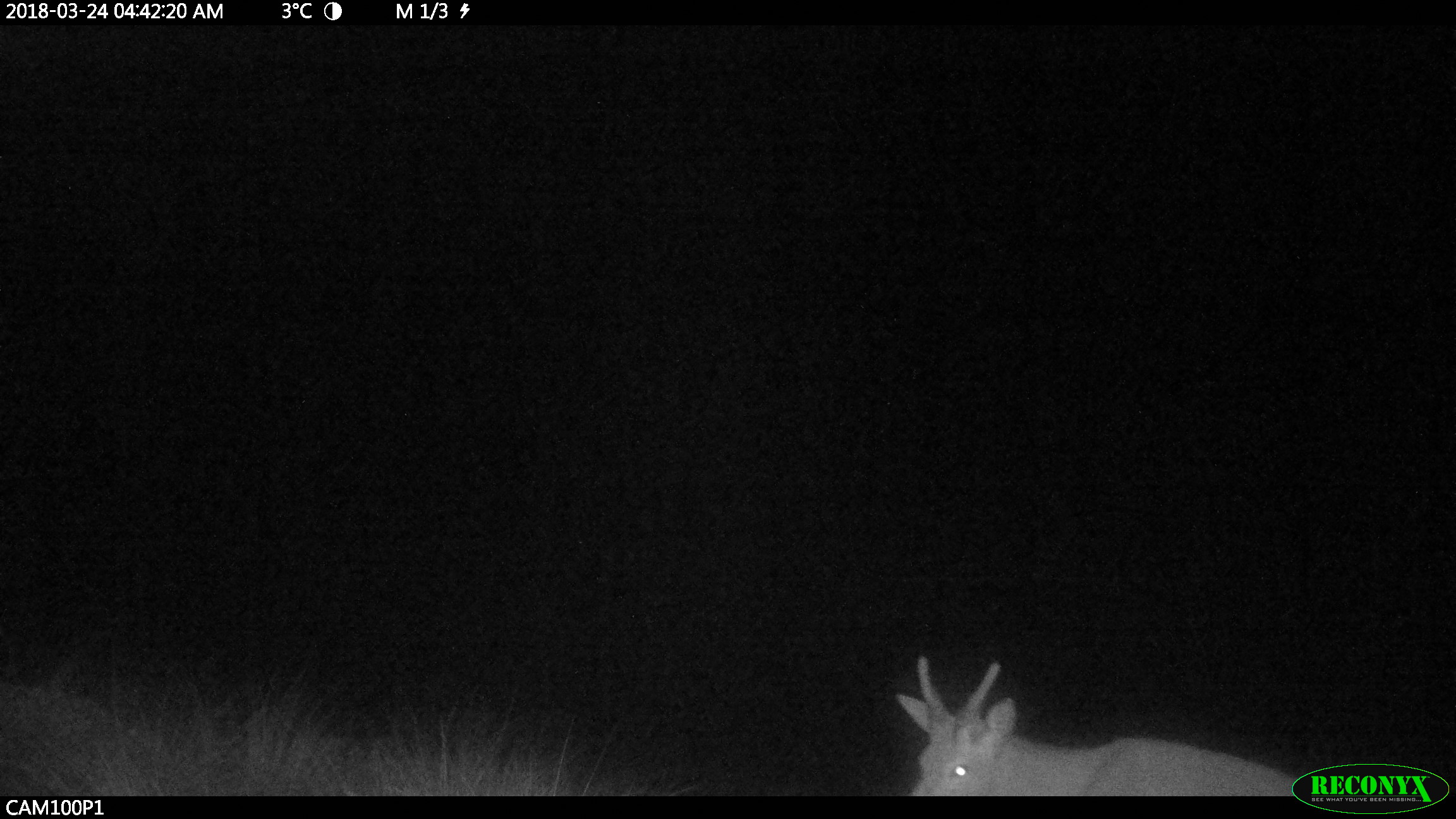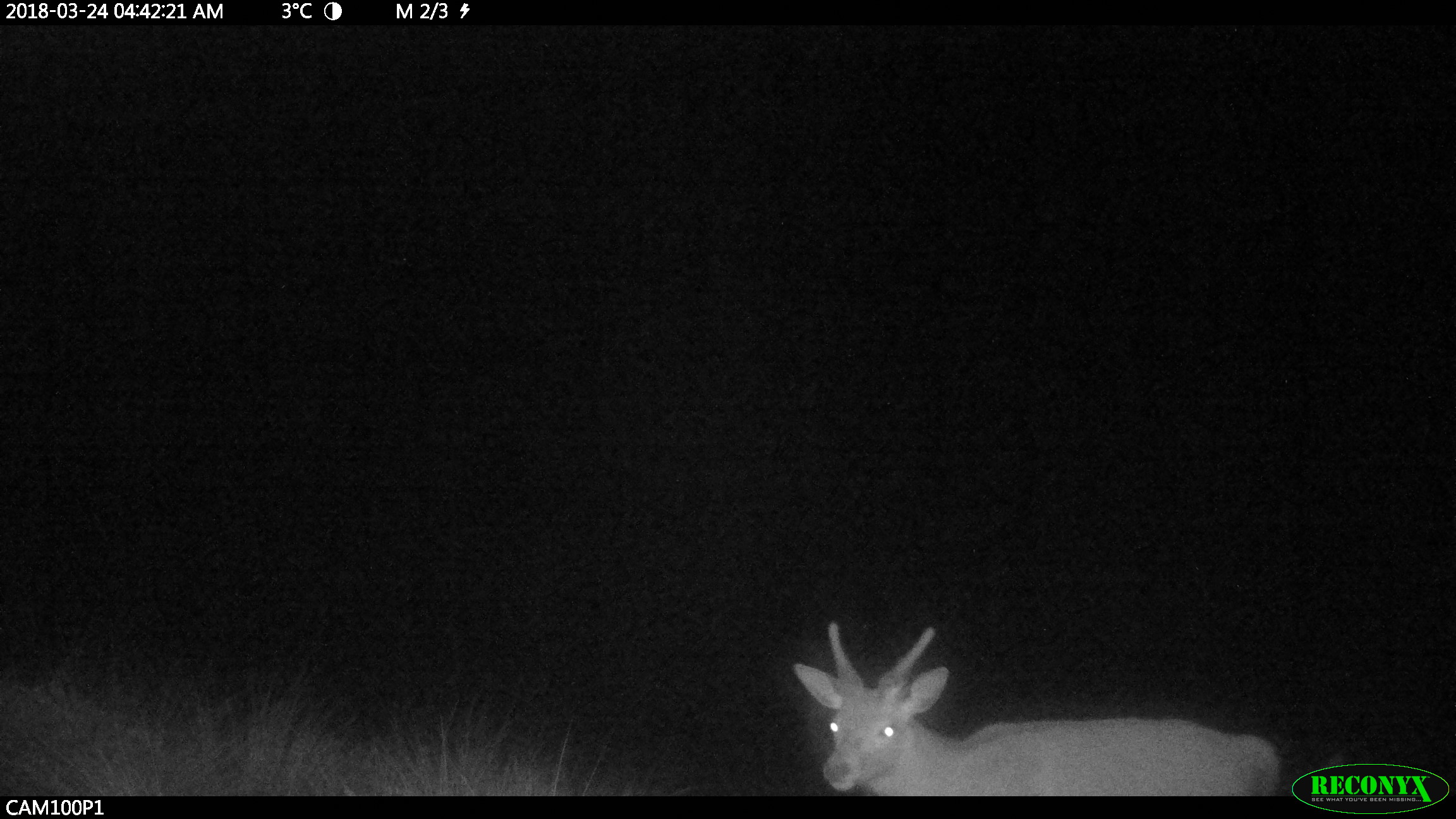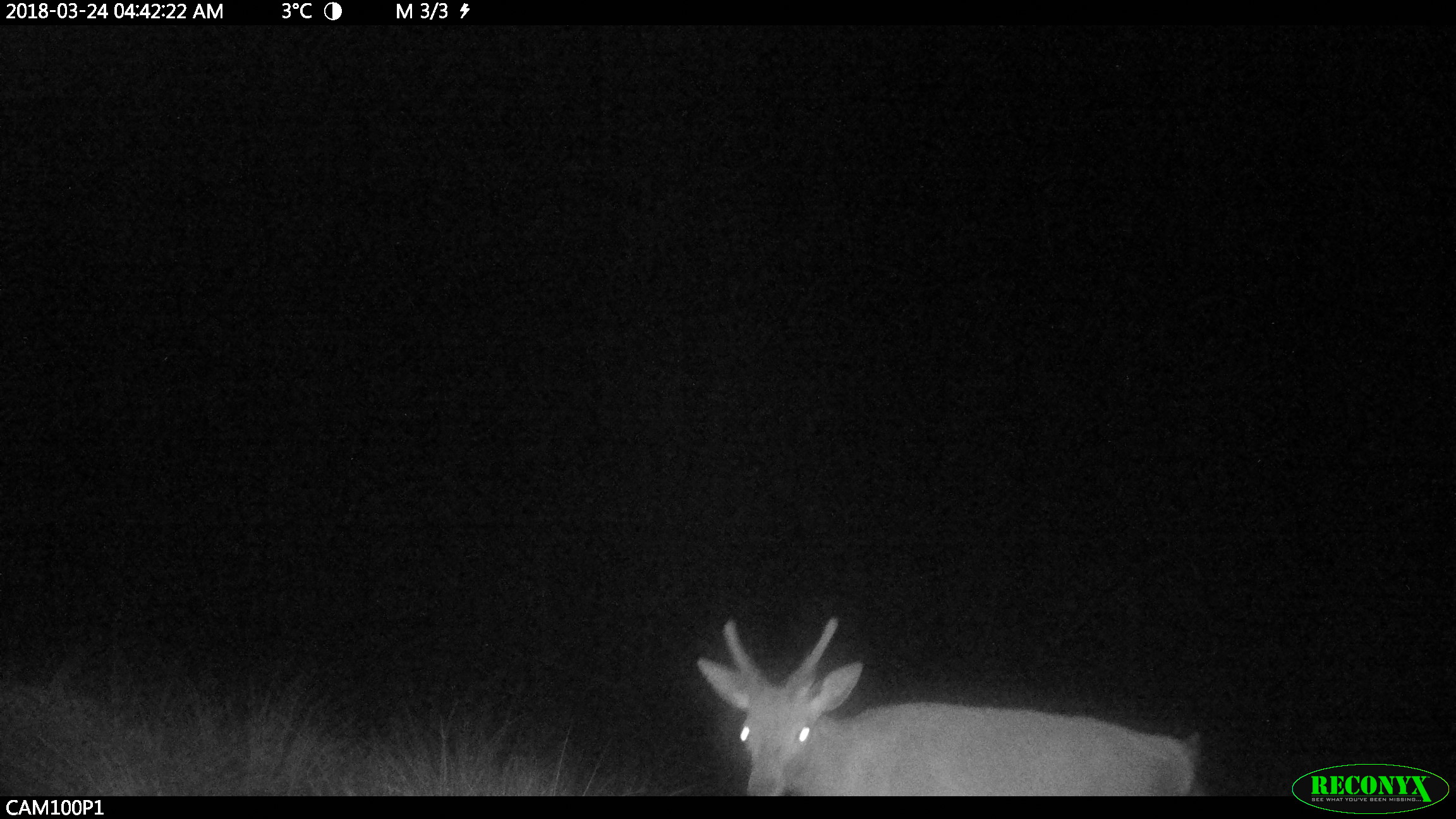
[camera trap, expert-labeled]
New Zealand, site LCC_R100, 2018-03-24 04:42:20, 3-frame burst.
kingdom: Animalia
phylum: Chordata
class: Mammalia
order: Artiodactyla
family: Cervidae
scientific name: Cervidae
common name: deer